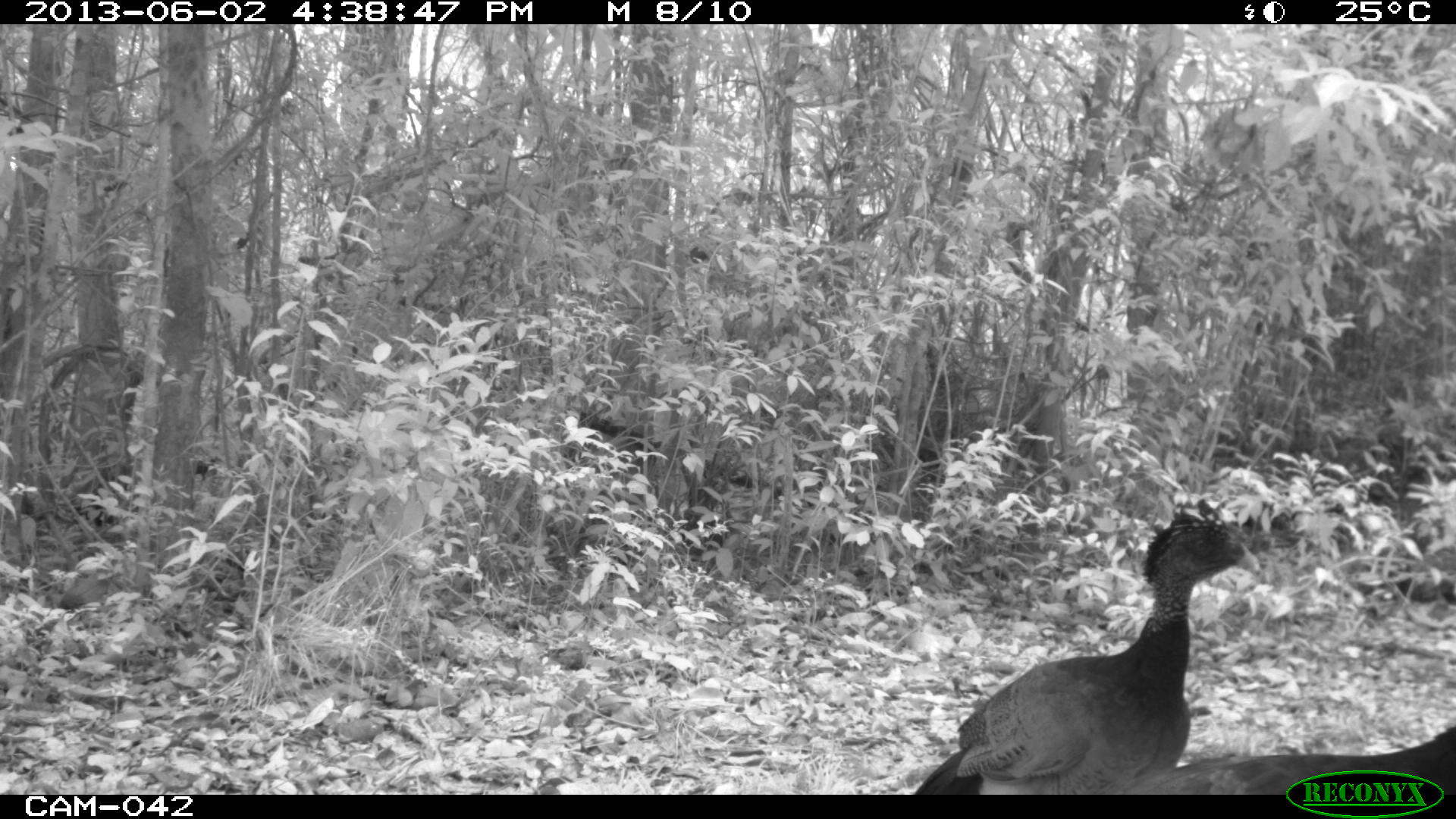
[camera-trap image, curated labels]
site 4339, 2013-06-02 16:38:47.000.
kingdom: Animalia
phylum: Chordata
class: Aves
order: Galliformes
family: Cracidae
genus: Crax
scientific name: Crax rubra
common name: great curassow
Crax rubra (great curassow), count 3, sex female.